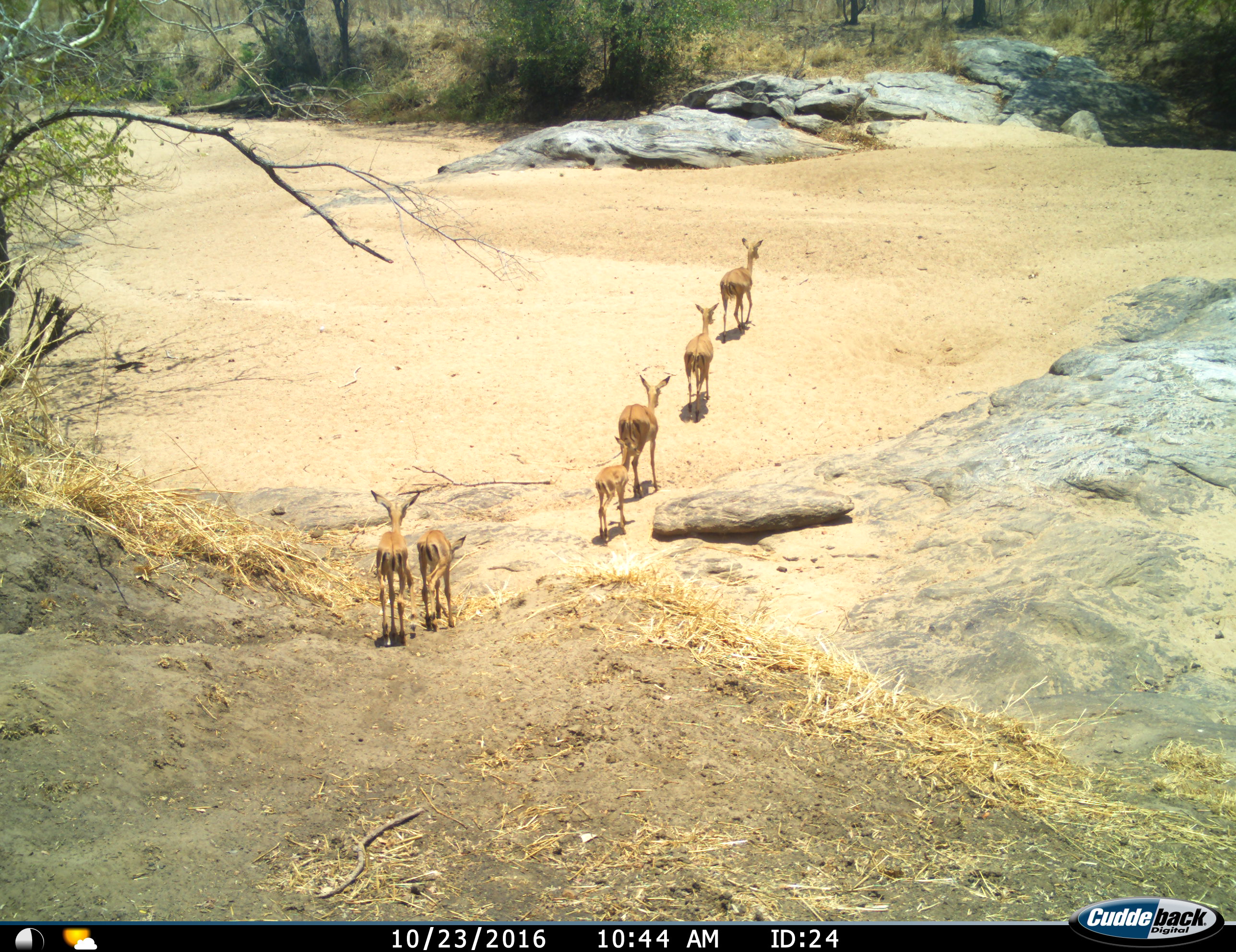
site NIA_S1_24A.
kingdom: Animalia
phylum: Chordata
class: Mammalia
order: Artiodactyla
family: Bovidae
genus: Aepyceros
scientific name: Aepyceros melampus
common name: impala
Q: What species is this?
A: Impala (Aepyceros melampus).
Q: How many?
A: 6.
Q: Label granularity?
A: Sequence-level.